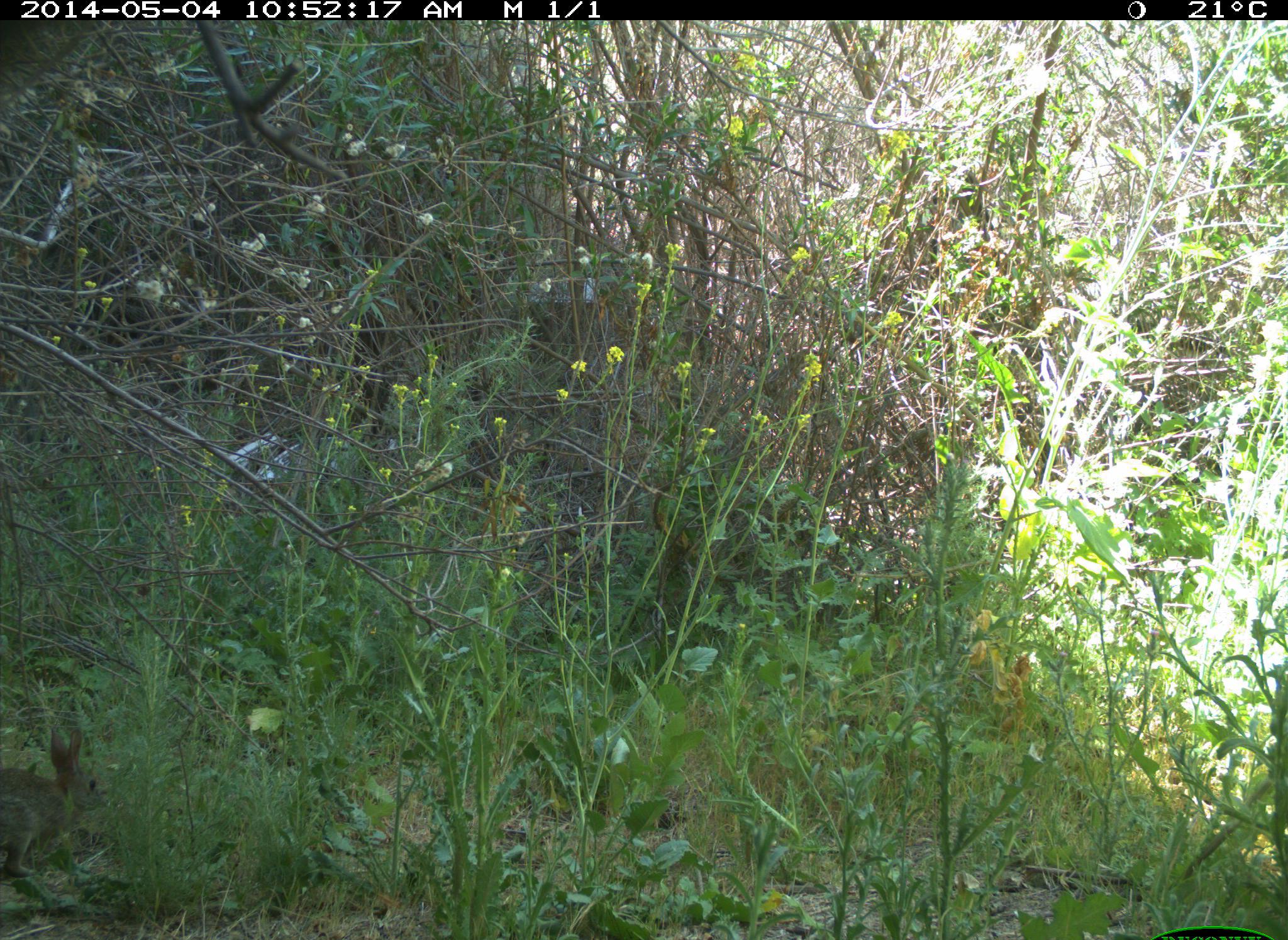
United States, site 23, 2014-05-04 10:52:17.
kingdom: Animalia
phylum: Chordata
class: Mammalia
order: Lagomorpha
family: Leporidae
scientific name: Leporidae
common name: rabbits and hares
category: rabbit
Rabbit (rabbits and hares) (Leporidae).